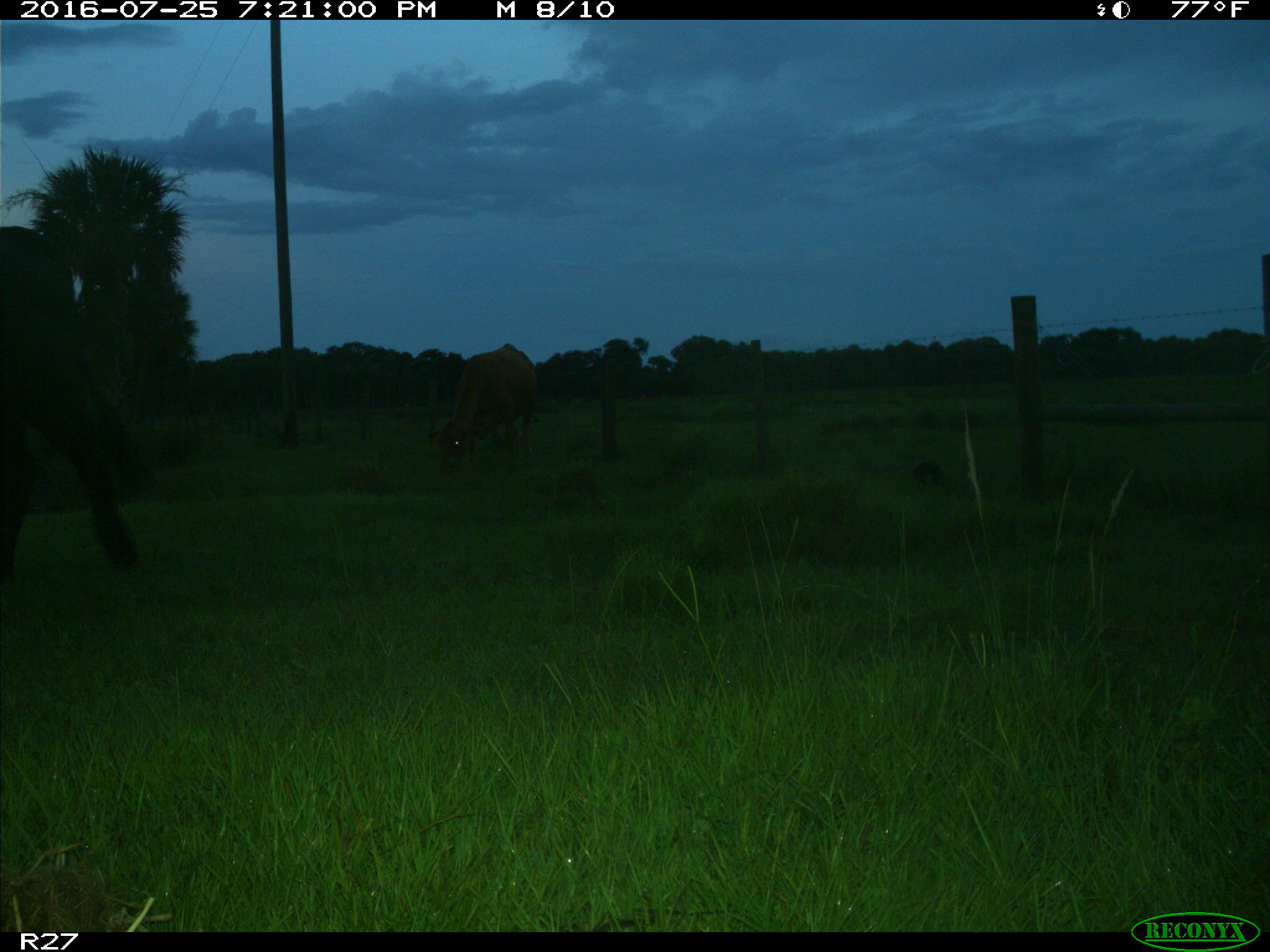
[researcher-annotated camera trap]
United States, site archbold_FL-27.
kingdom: Animalia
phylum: Chordata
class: Mammalia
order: Artiodactyla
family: Bovidae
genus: Bos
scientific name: Bos taurus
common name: domestic cow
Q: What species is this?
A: Bos taurus (domestic cow).